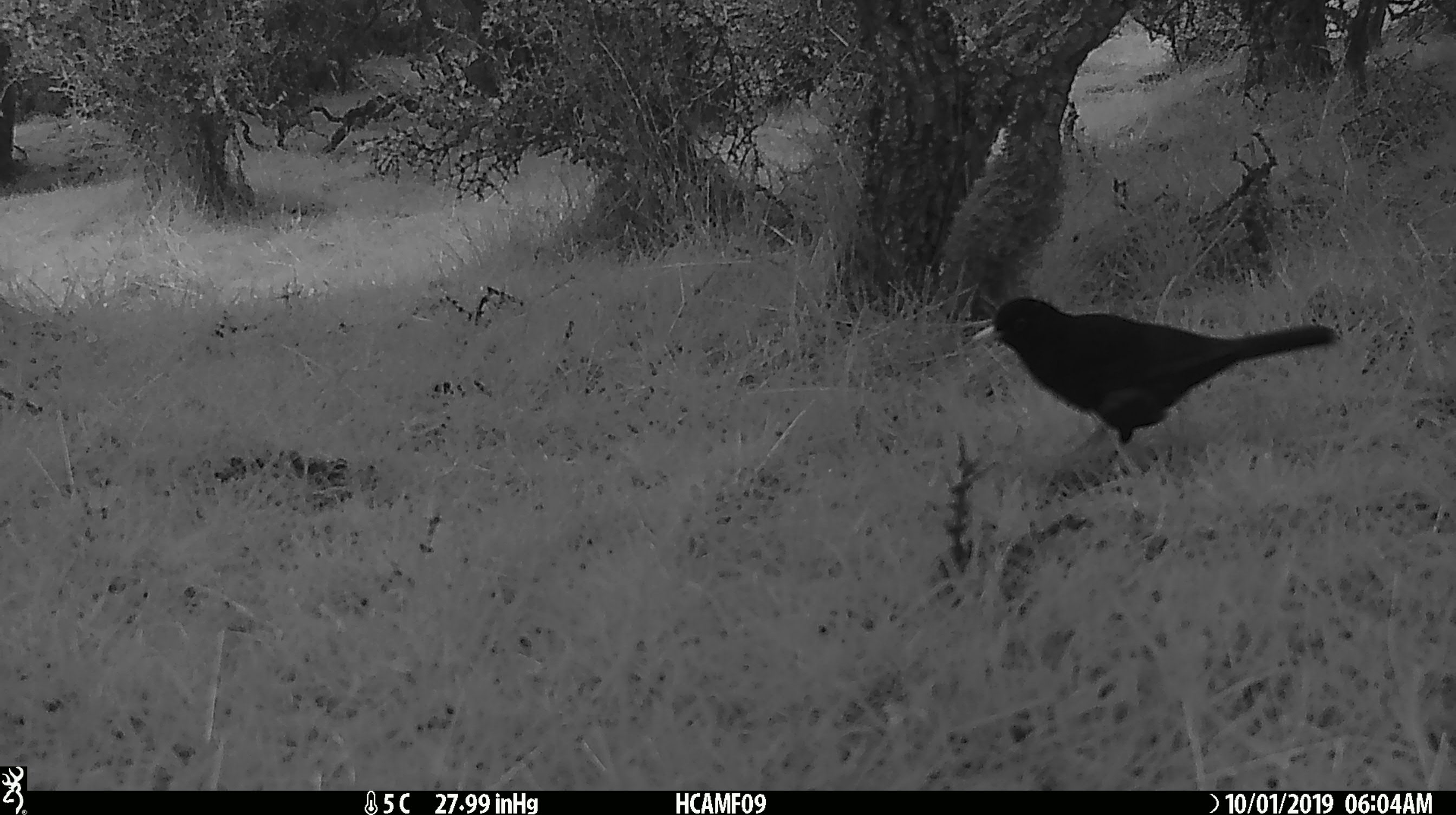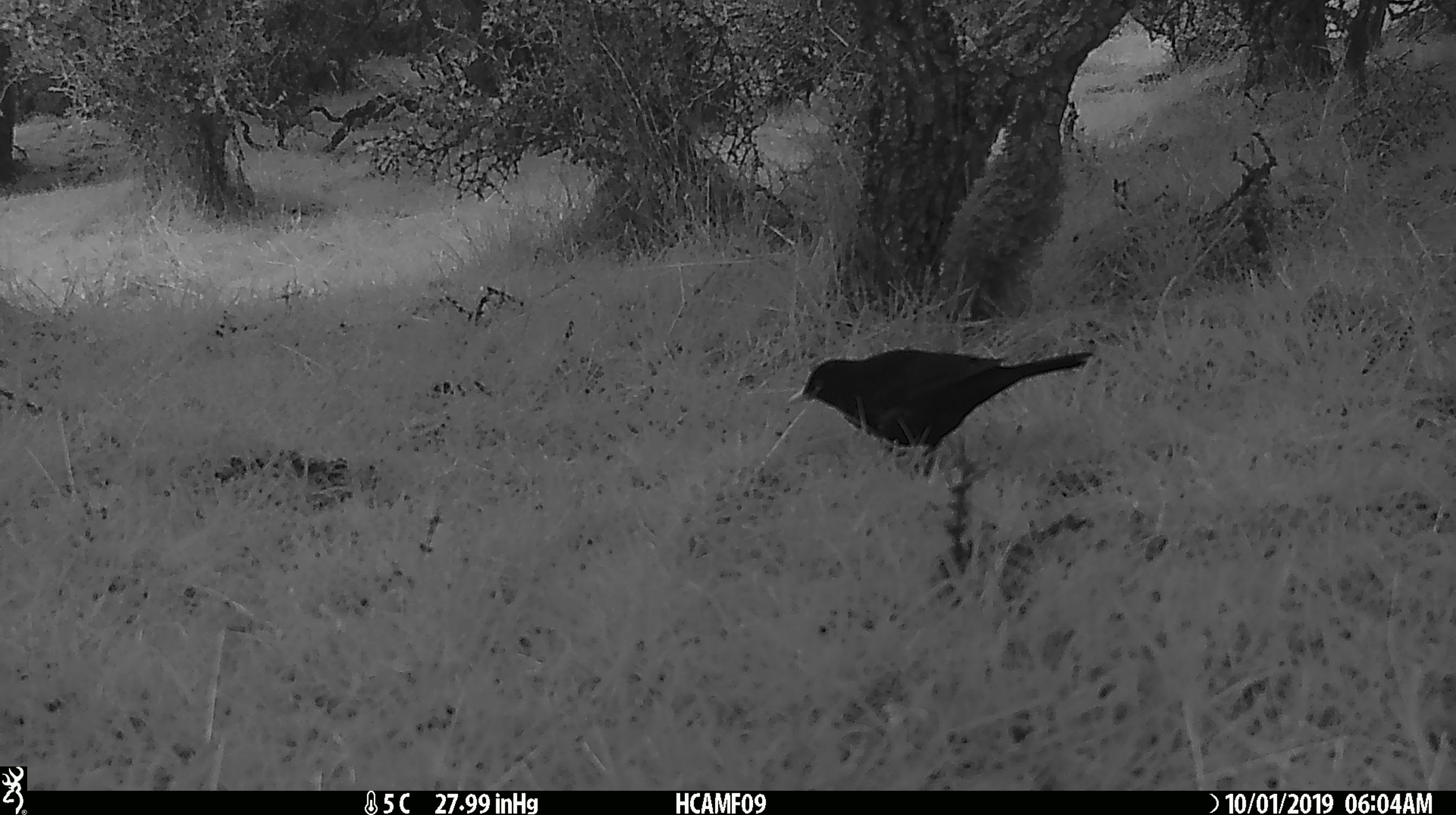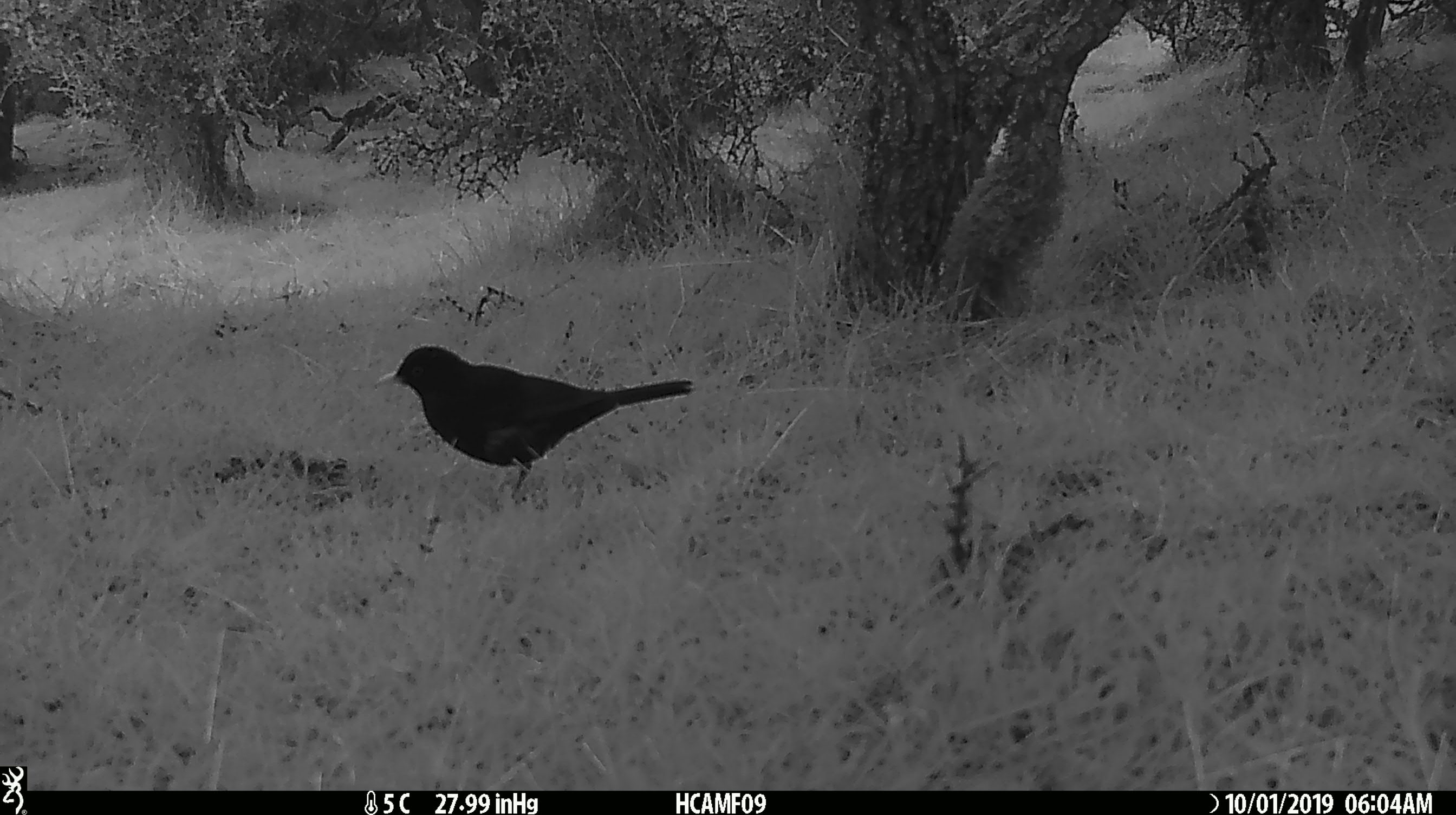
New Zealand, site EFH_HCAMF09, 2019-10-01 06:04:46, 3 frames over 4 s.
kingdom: Animalia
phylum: Chordata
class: Aves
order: Passeriformes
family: Turdidae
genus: Turdus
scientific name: Turdus merula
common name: eurasian blackbird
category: blackbird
Blackbird (eurasian blackbird) (Turdus merula).